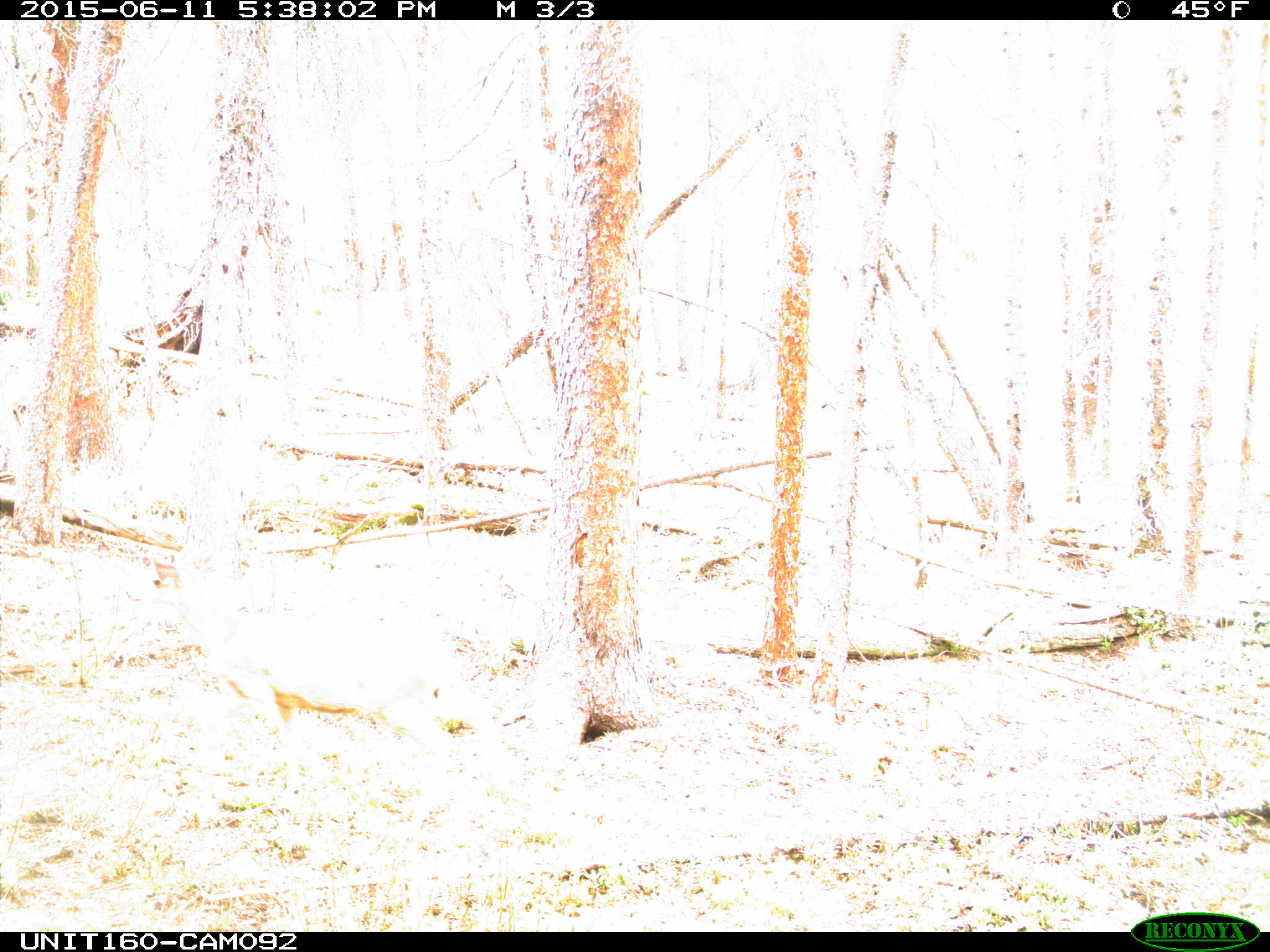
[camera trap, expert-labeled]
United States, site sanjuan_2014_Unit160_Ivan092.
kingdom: Animalia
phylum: Chordata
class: Mammalia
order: Artiodactyla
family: Cervidae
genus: Odocoileus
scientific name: Odocoileus hemionus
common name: mule deer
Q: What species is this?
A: Odocoileus hemionus (mule deer).